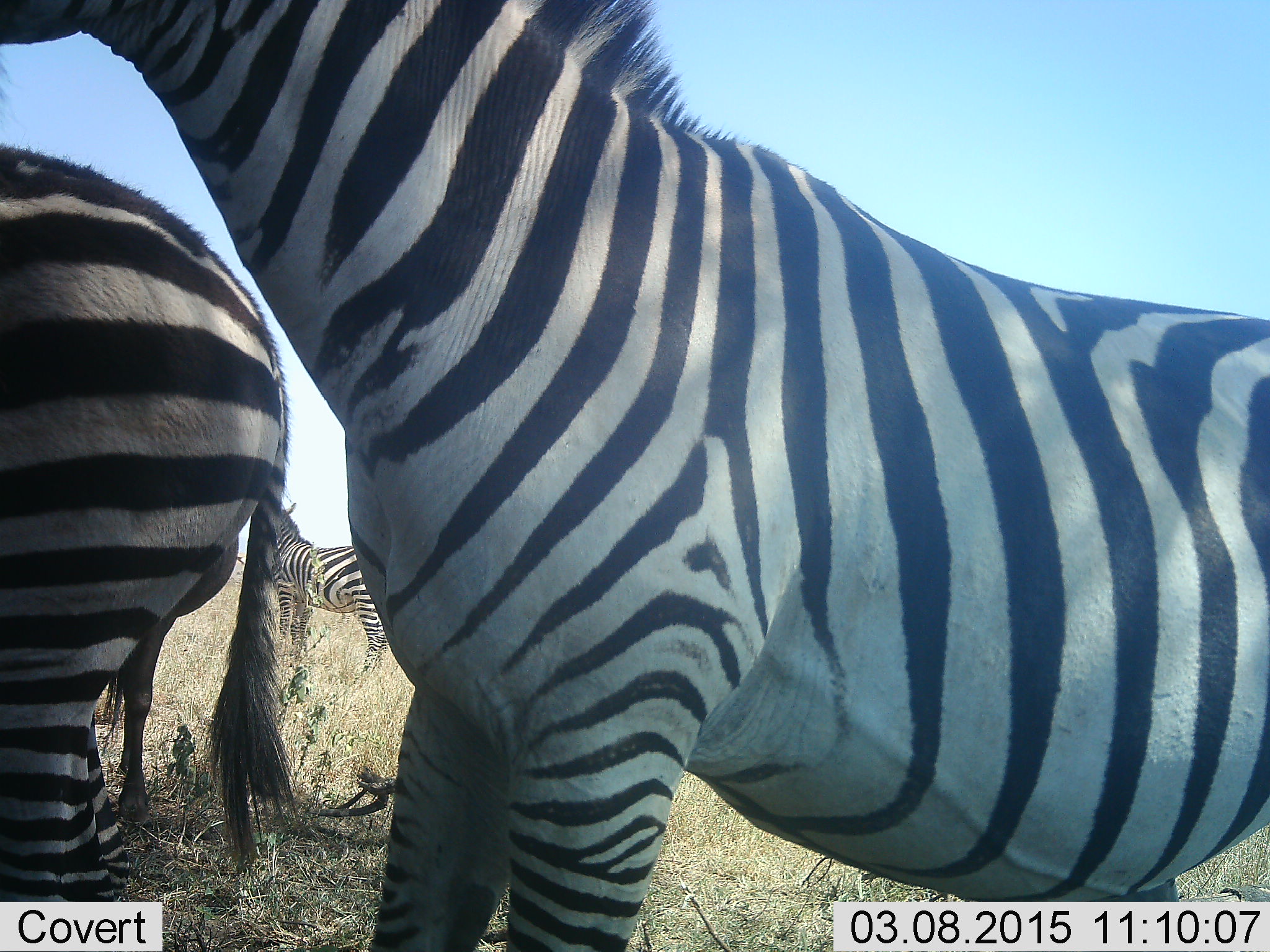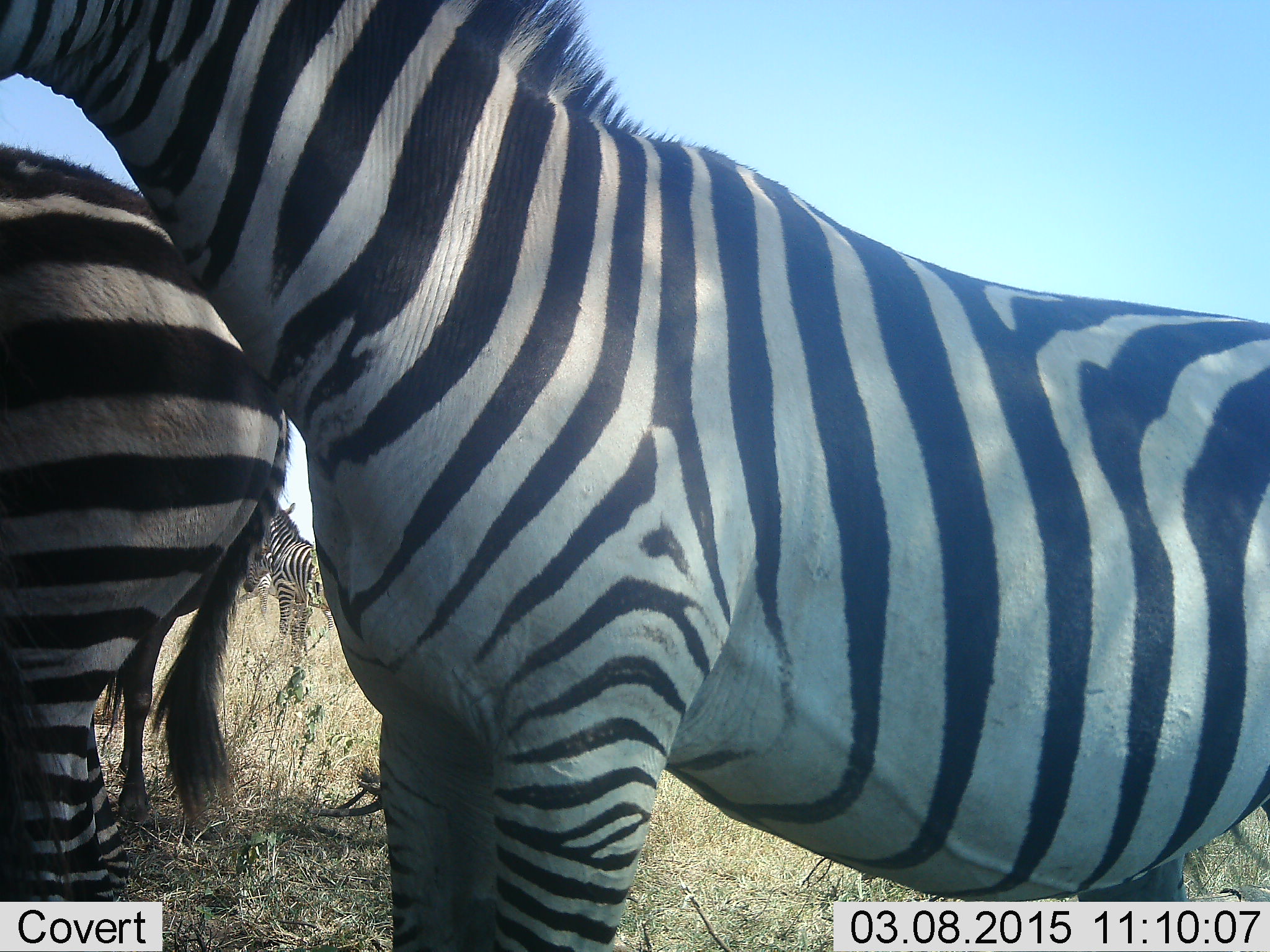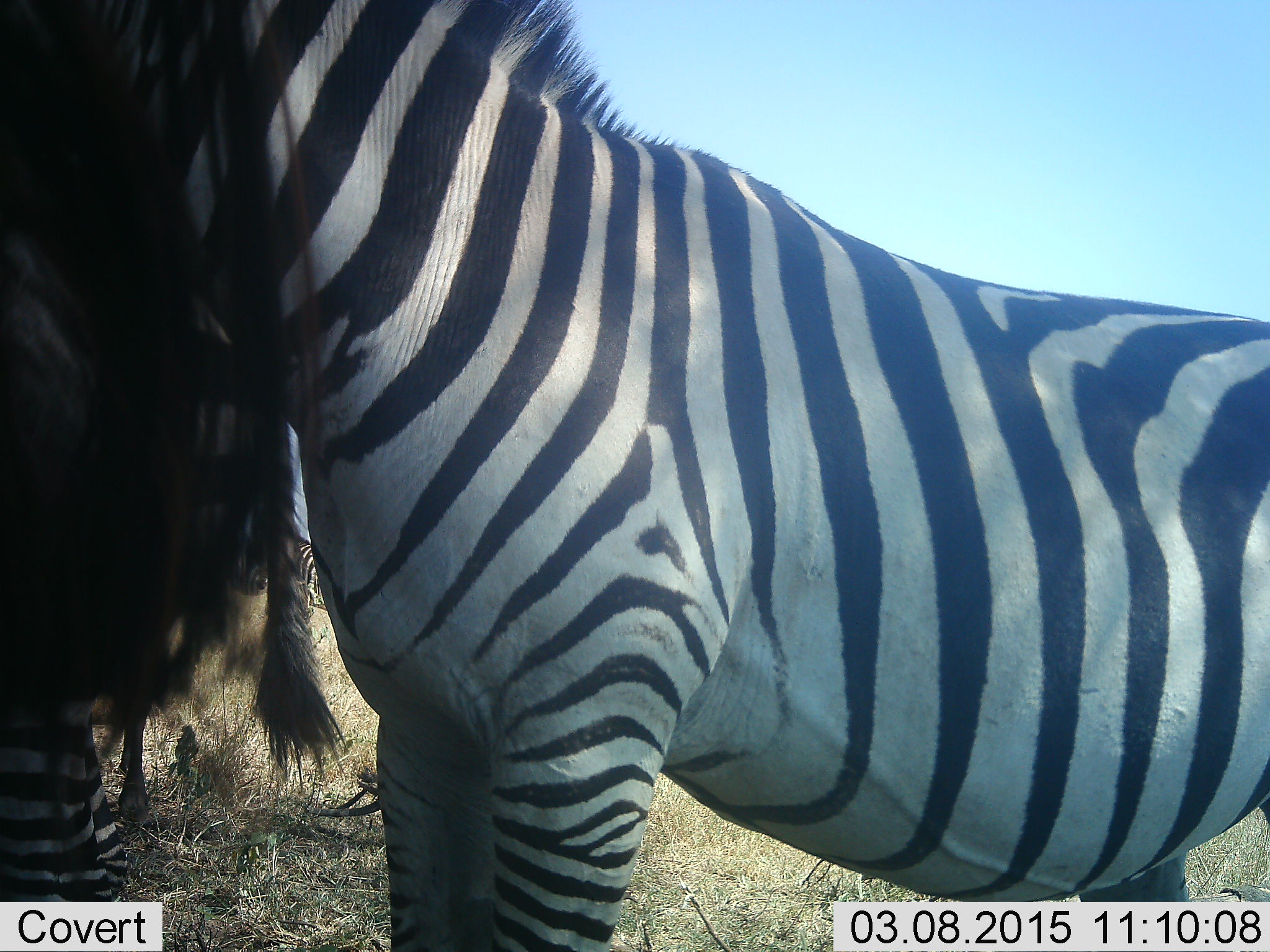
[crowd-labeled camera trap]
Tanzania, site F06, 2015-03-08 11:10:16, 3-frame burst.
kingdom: Animalia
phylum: Chordata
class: Mammalia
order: Perissodactyla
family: Equidae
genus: Equus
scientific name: Equus quagga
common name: plains zebra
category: zebra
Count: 4.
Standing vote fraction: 100%.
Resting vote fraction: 0%.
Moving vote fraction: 10%.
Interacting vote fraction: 10%.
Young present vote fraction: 0%.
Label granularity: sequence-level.